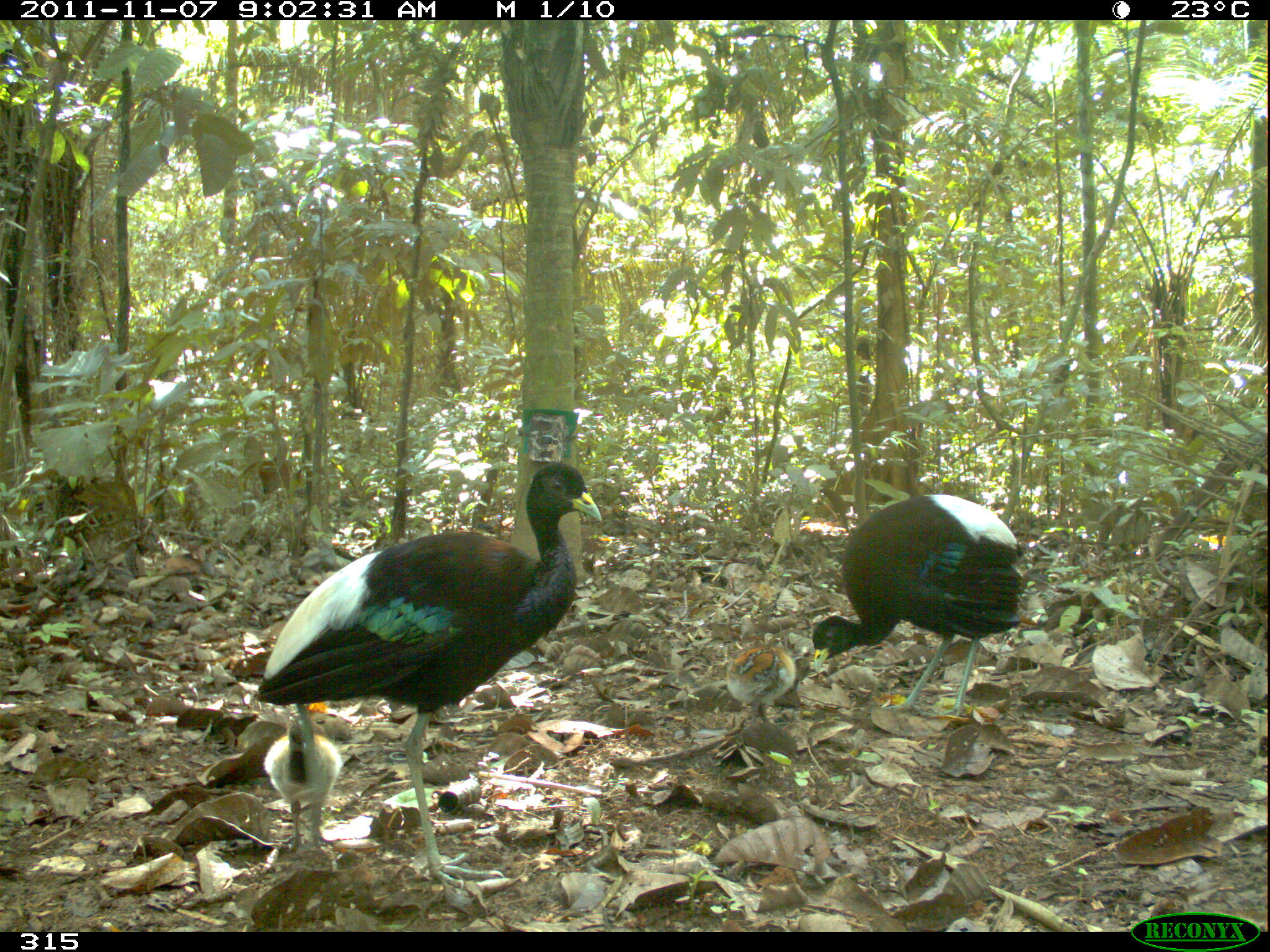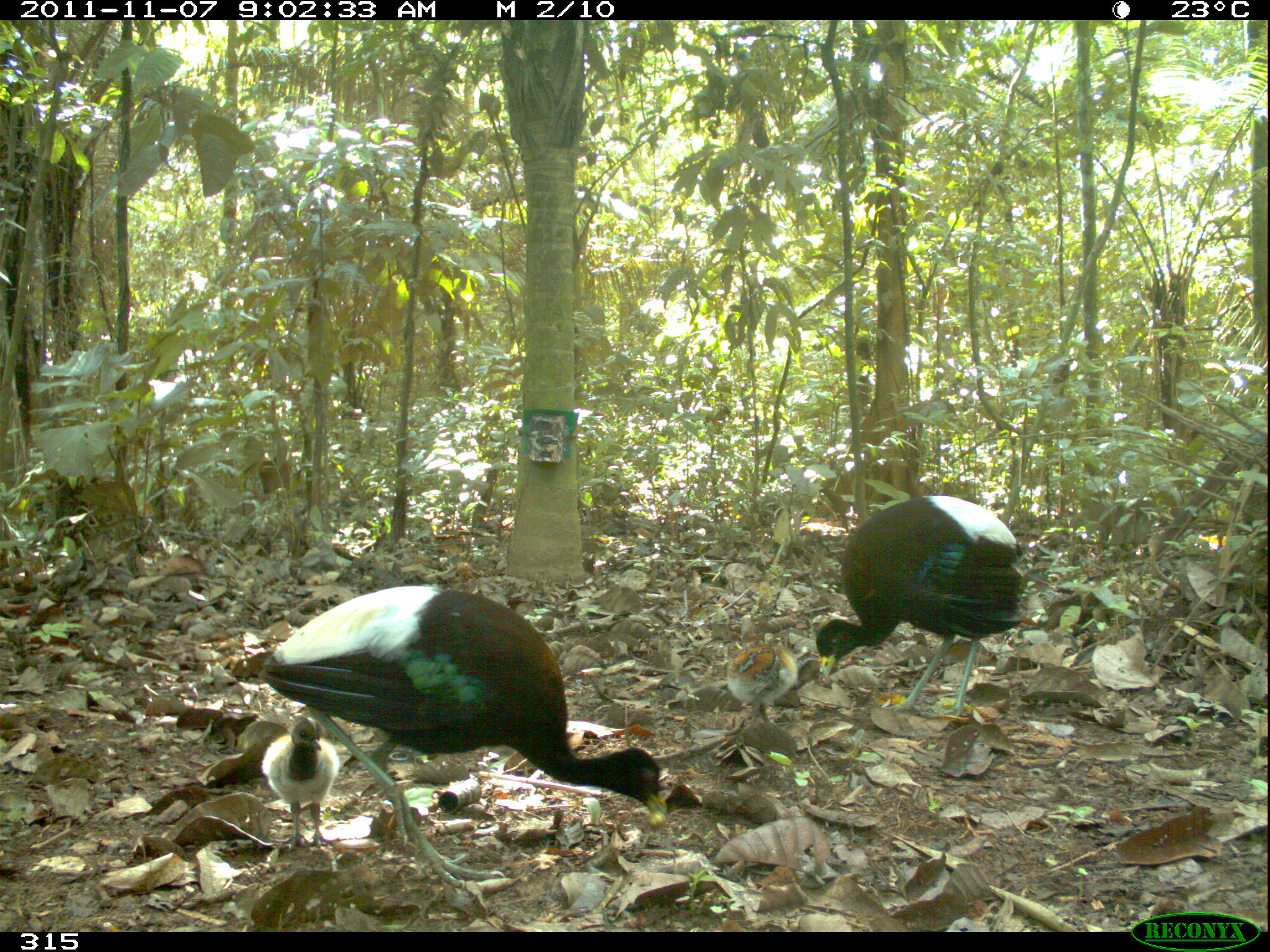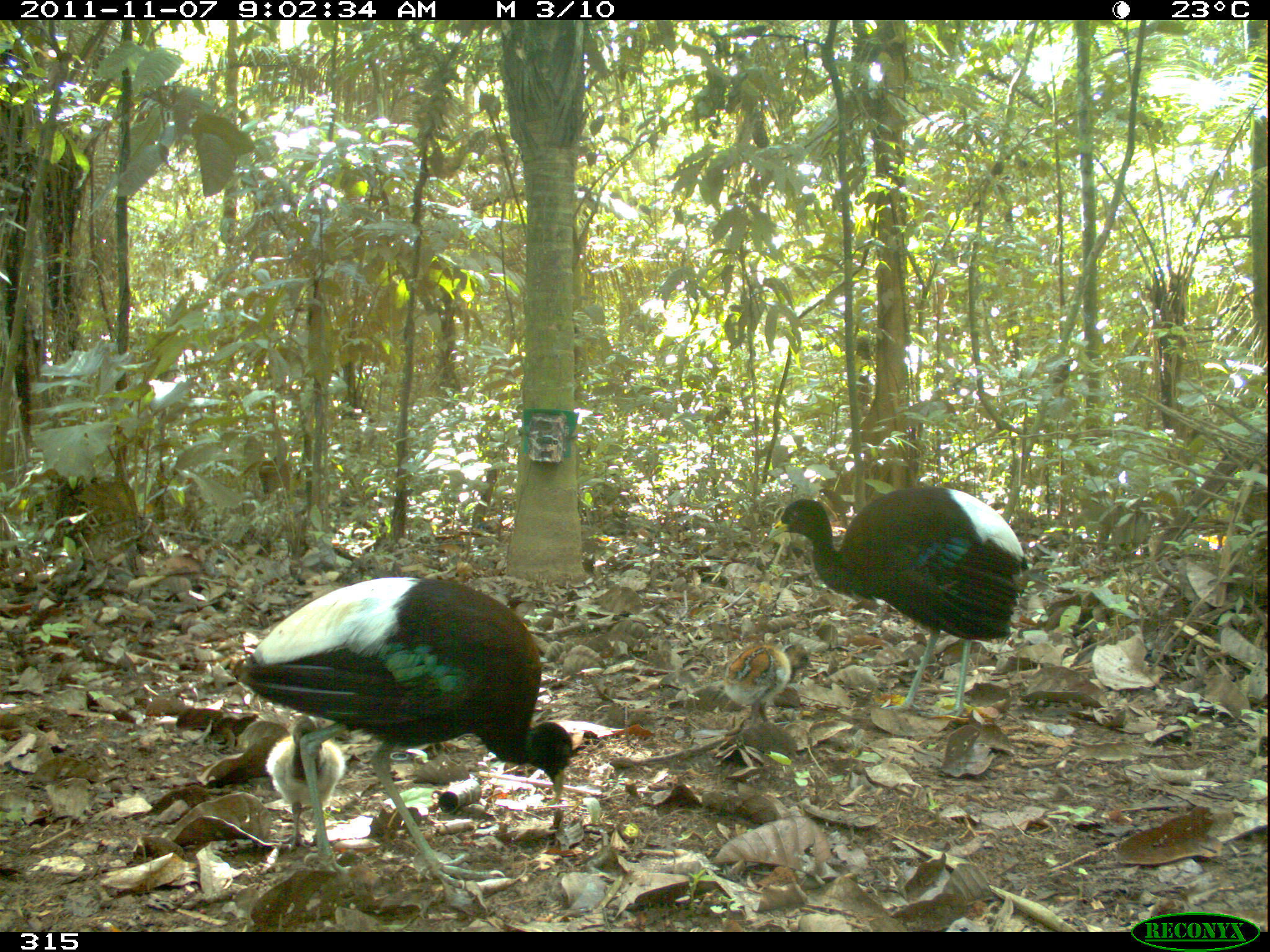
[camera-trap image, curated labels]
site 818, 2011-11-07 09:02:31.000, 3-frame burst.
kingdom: Animalia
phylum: Chordata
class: Aves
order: Gruiformes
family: Psophiidae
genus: Psophia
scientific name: Psophia leucoptera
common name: pale-winged trumpeter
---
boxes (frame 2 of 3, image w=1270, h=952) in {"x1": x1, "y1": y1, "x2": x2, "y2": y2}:
psophia leucoptera: {"x1": 254, "y1": 583, "x2": 667, "y2": 890}; {"x1": 814, "y1": 494, "x2": 1025, "y2": 720}; {"x1": 264, "y1": 718, "x2": 341, "y2": 850}; {"x1": 725, "y1": 643, "x2": 818, "y2": 732}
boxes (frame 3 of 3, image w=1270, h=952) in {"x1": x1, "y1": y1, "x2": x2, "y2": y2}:
psophia leucoptera: {"x1": 238, "y1": 575, "x2": 572, "y2": 890}; {"x1": 764, "y1": 482, "x2": 1028, "y2": 719}; {"x1": 264, "y1": 716, "x2": 345, "y2": 848}; {"x1": 720, "y1": 641, "x2": 814, "y2": 729}